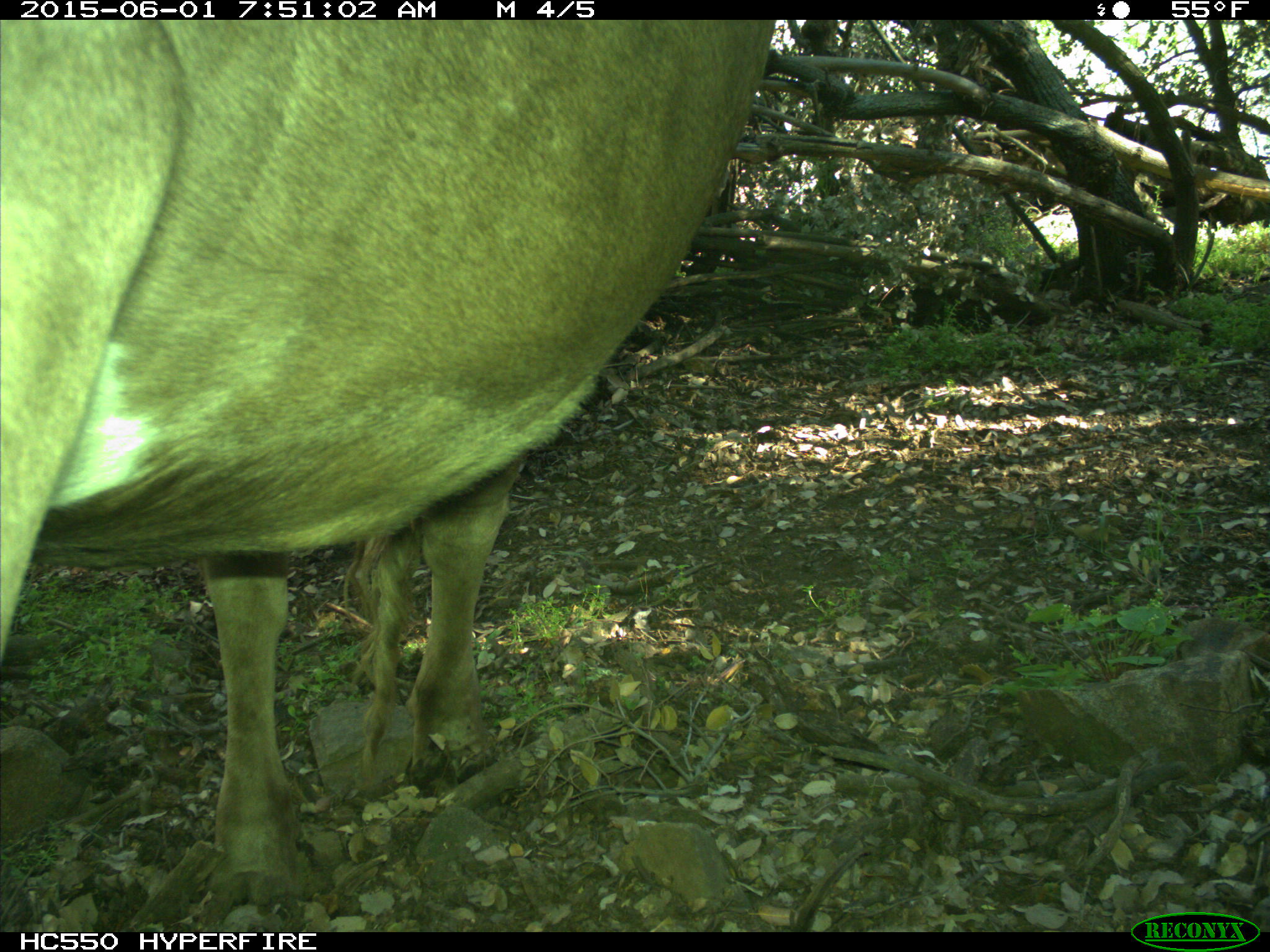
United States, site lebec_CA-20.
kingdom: Animalia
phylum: Chordata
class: Mammalia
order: Artiodactyla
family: Bovidae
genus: Bos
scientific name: Bos taurus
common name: domestic cow